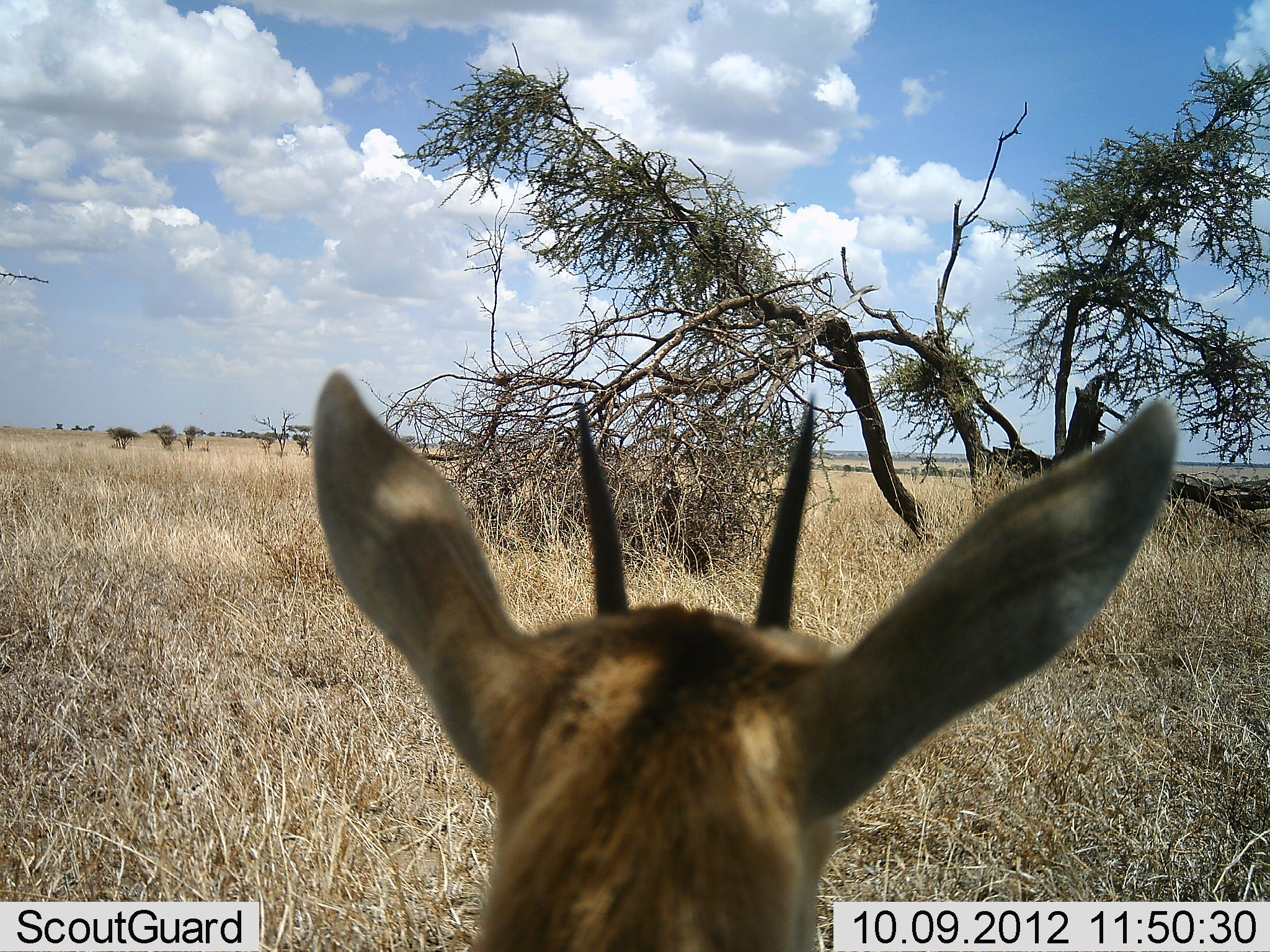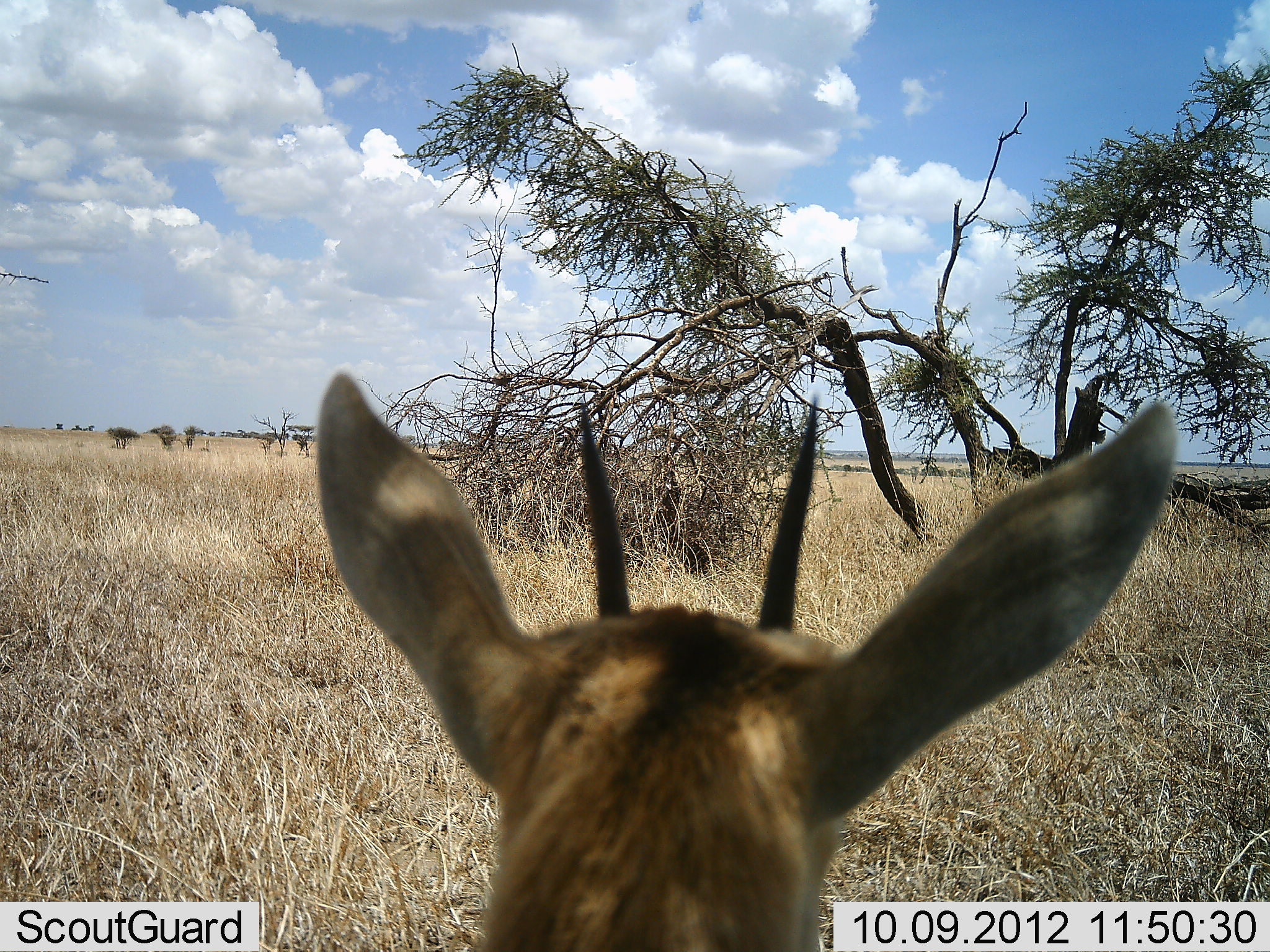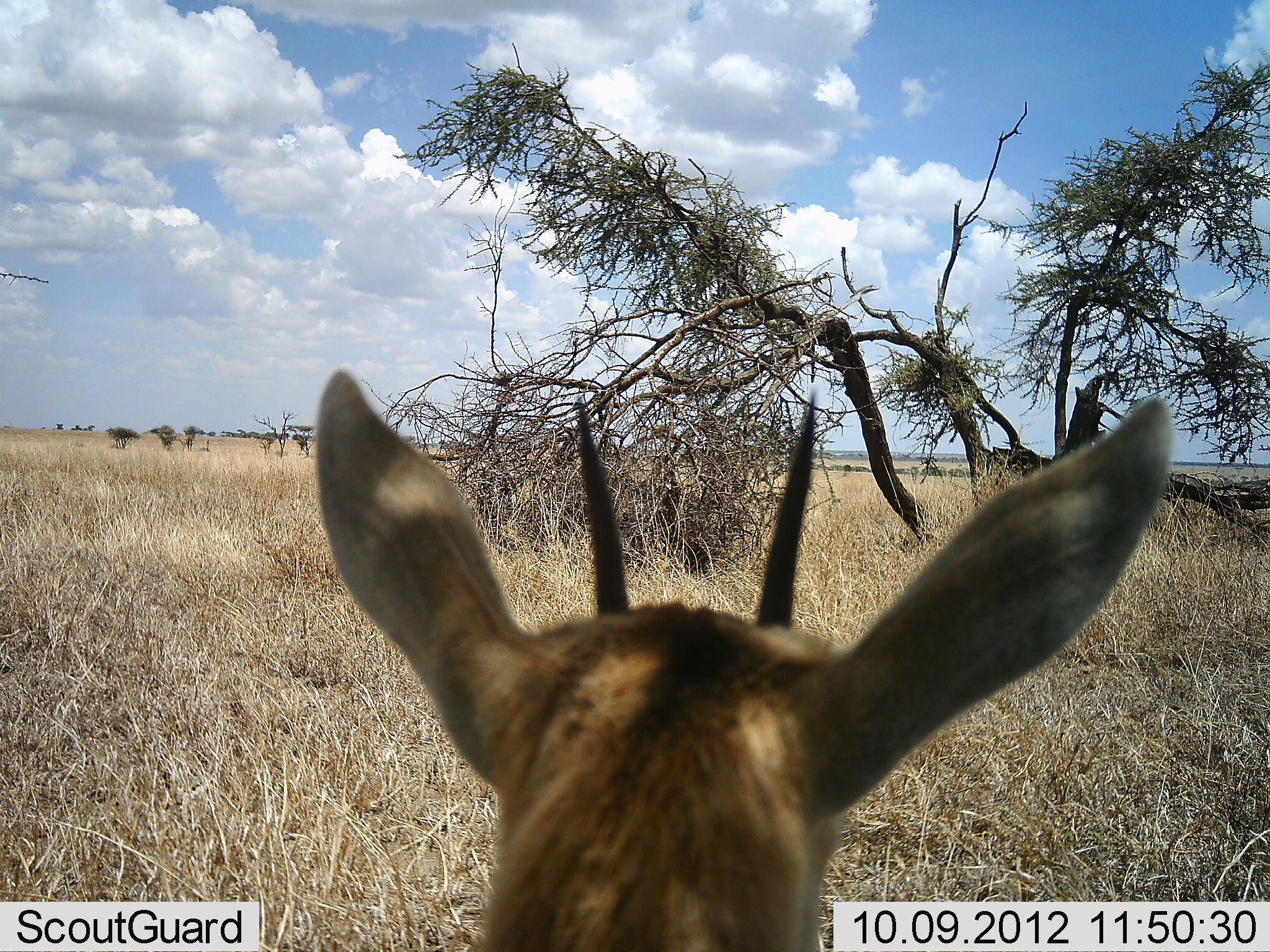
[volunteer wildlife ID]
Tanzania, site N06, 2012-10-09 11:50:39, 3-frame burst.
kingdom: Animalia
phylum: Chordata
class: Mammalia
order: Artiodactyla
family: Bovidae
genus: Eudorcas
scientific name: Eudorcas thomsonii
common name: thomson's gazelle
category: gazellethomsons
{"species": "gazellethomsons (thomson's gazelle) (Eudorcas thomsonii)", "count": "1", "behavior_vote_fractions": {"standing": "100%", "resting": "0%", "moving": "0%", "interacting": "0%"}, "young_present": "0%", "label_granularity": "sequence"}